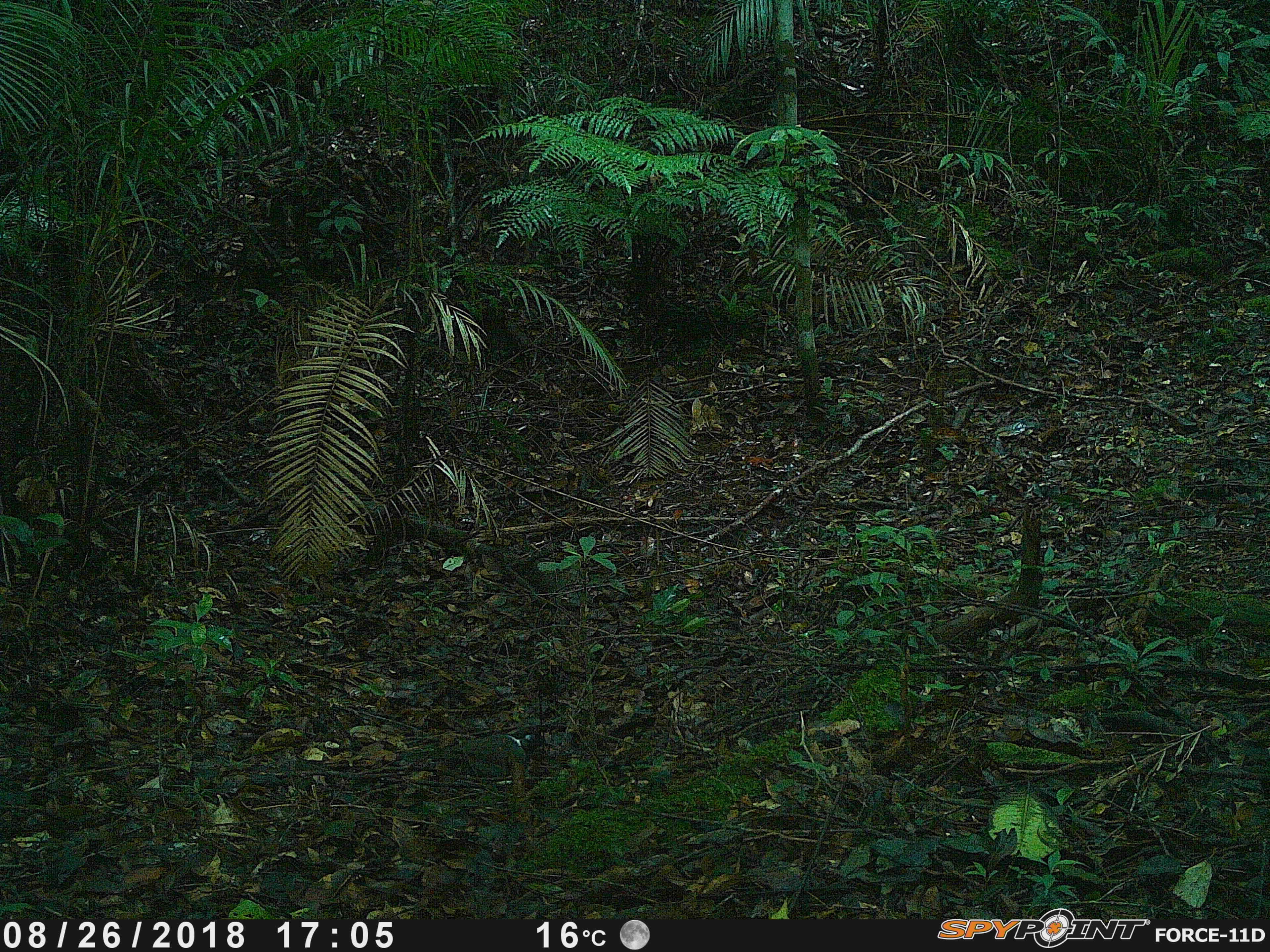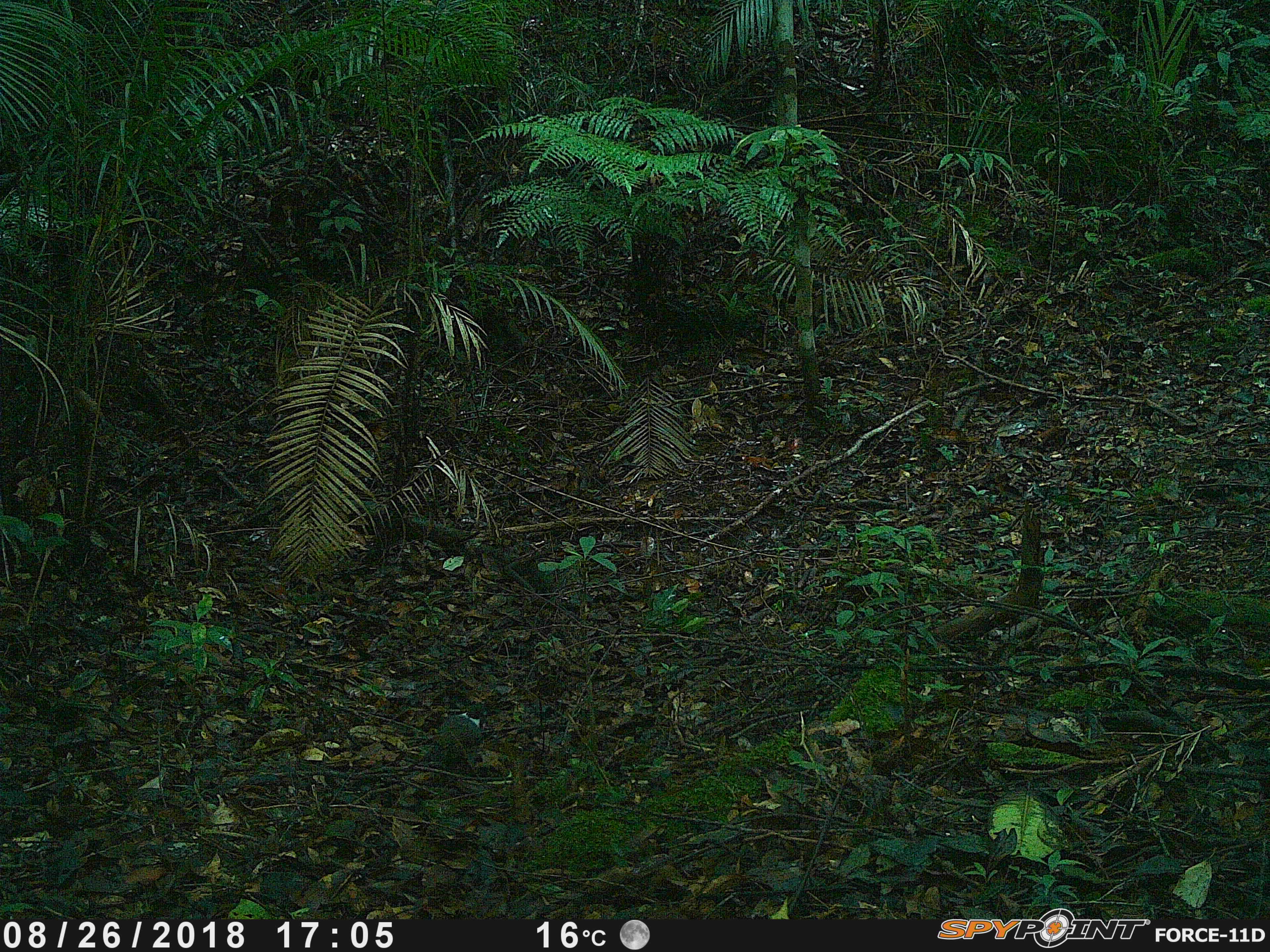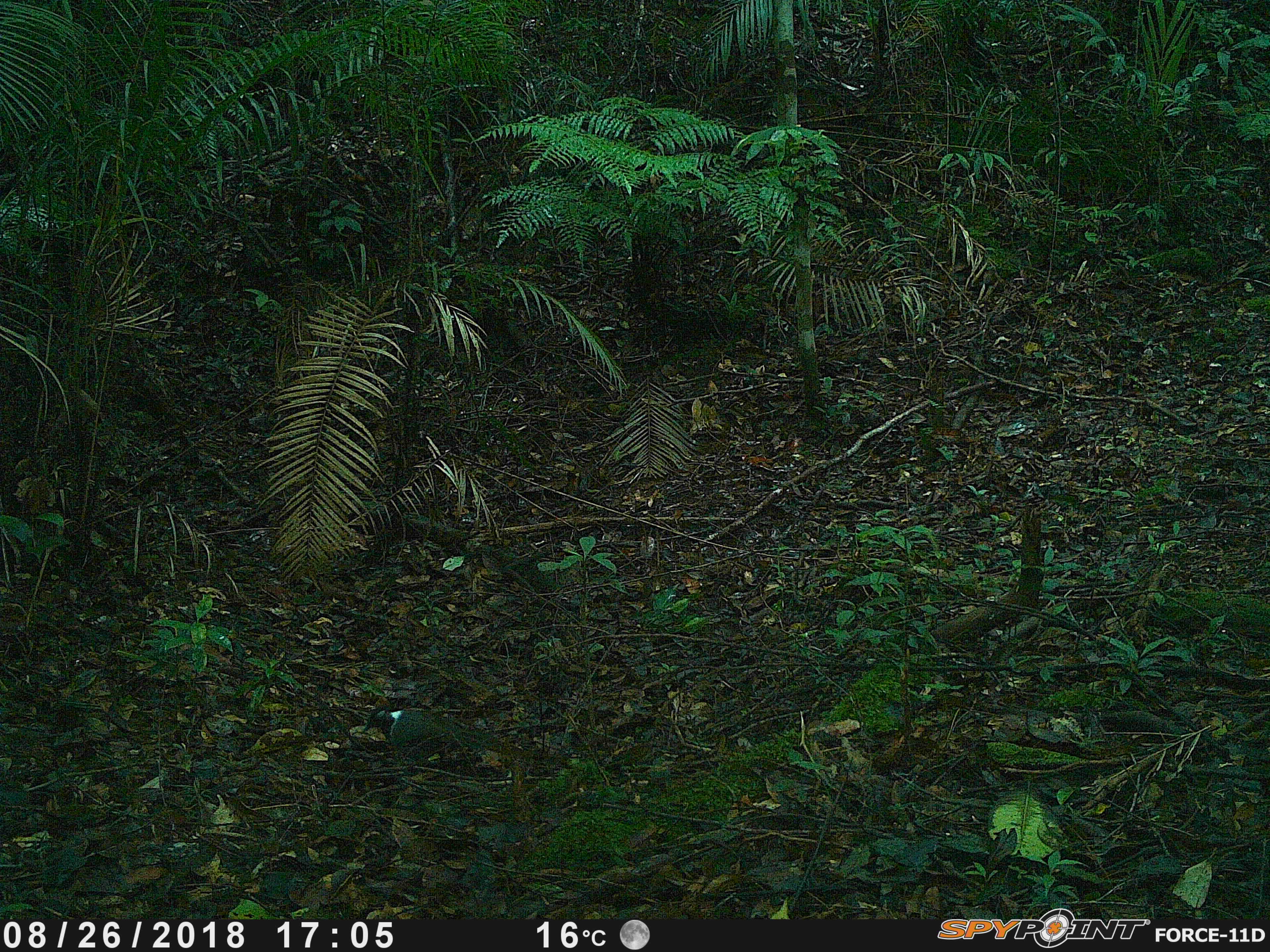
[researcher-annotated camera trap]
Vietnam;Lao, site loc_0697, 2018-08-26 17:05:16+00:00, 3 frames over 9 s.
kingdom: Animalia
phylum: Chordata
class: Aves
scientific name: Aves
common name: bird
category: unidentified bird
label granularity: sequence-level